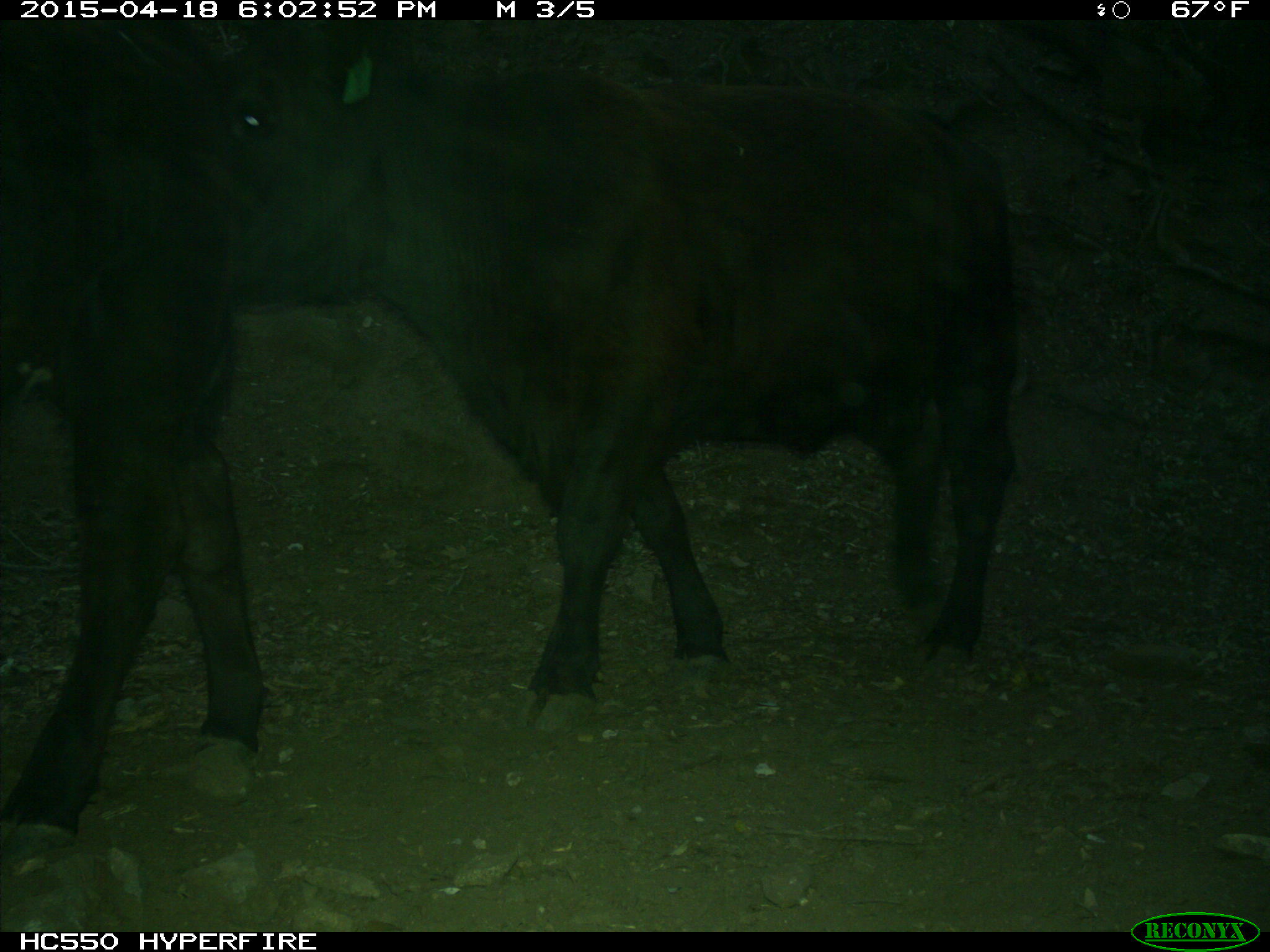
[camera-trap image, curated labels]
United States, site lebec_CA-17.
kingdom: Animalia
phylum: Chordata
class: Mammalia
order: Artiodactyla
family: Bovidae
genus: Bos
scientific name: Bos taurus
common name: domestic cow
Bos taurus (domestic cow).